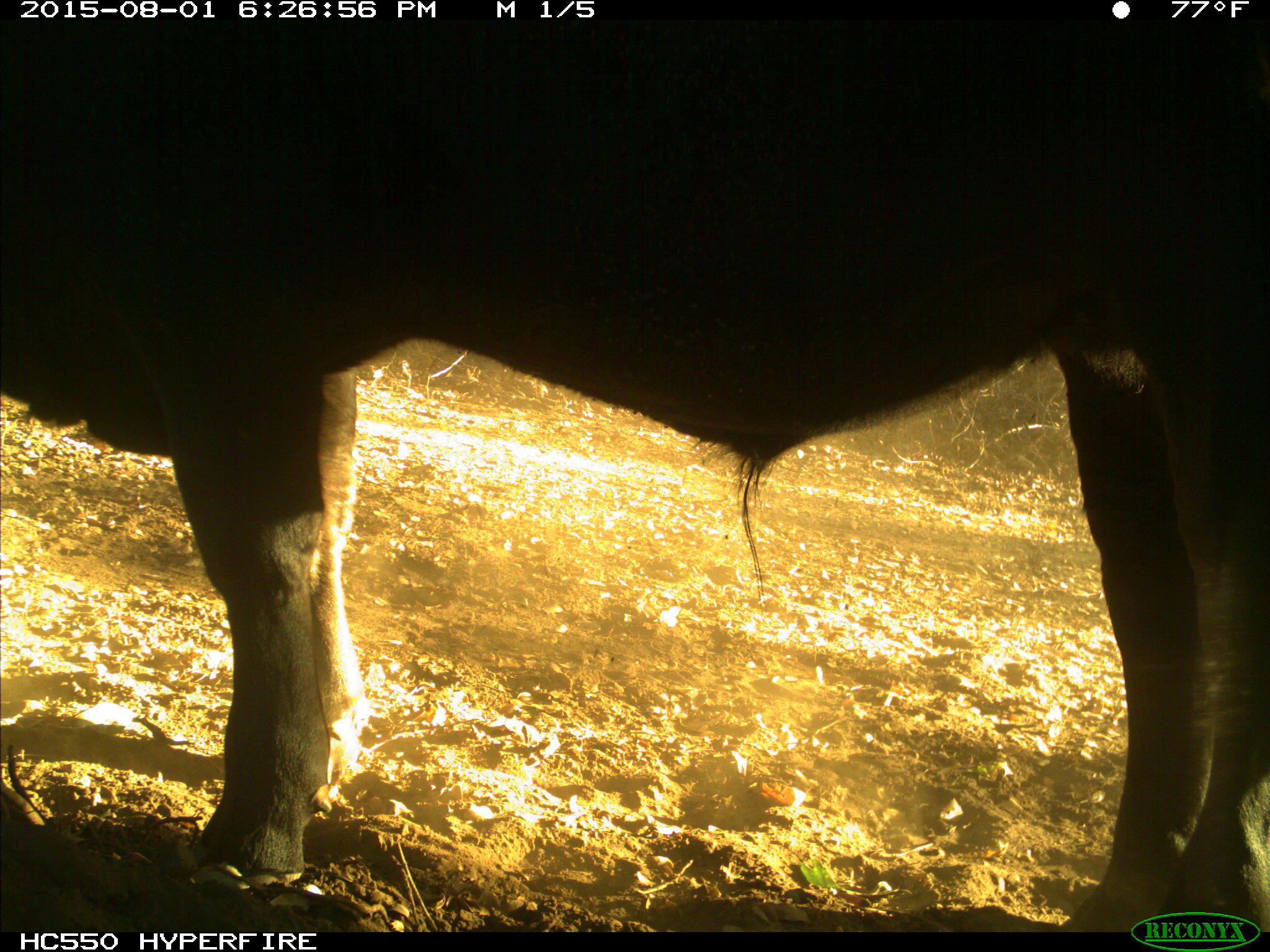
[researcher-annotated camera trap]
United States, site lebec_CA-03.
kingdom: Animalia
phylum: Chordata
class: Mammalia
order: Artiodactyla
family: Bovidae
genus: Bos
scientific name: Bos taurus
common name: domestic cow